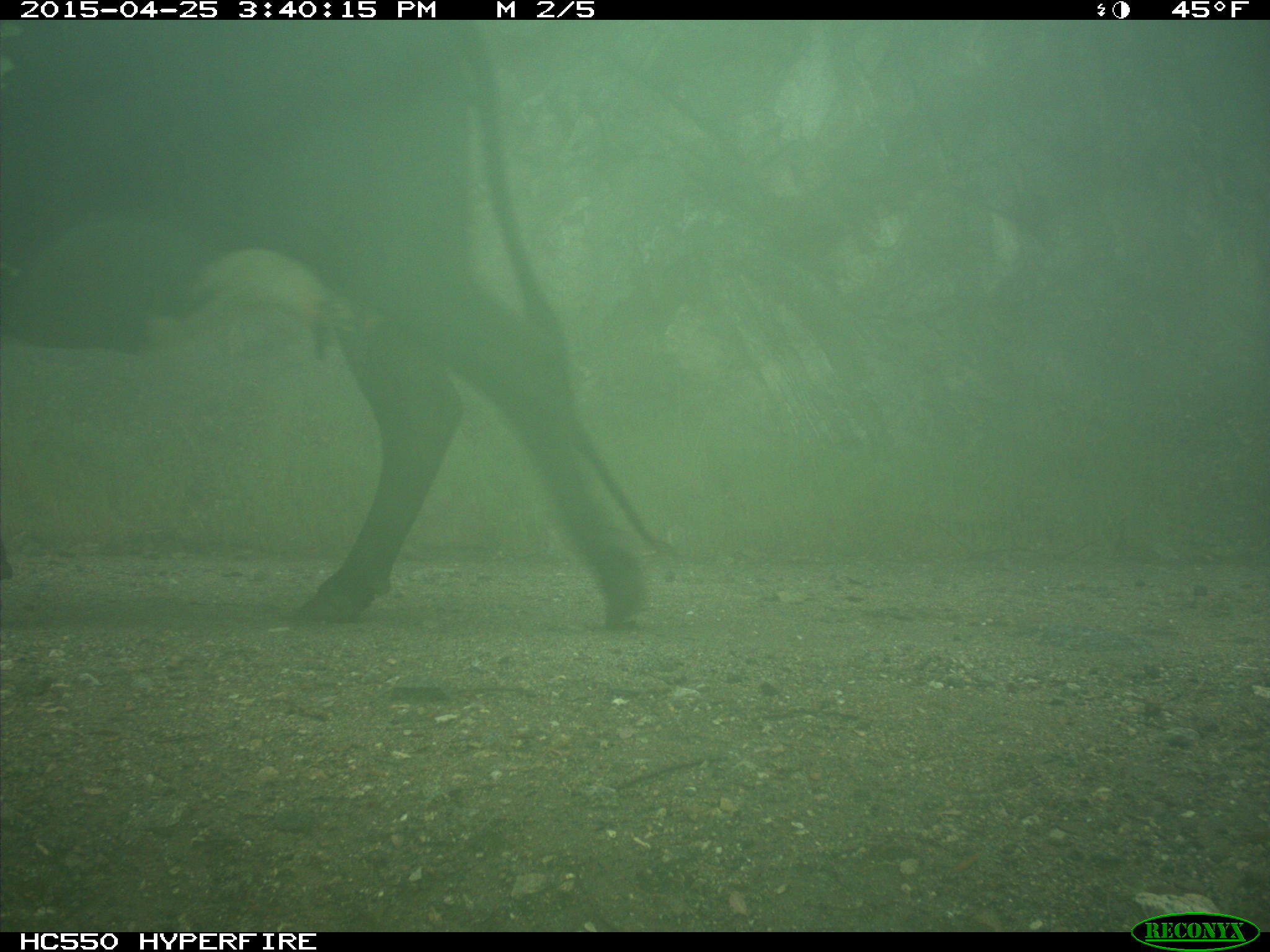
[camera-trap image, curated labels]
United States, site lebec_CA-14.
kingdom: Animalia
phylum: Chordata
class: Mammalia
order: Artiodactyla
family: Bovidae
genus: Bos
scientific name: Bos taurus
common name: domestic cow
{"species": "Bos taurus (domestic cow)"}